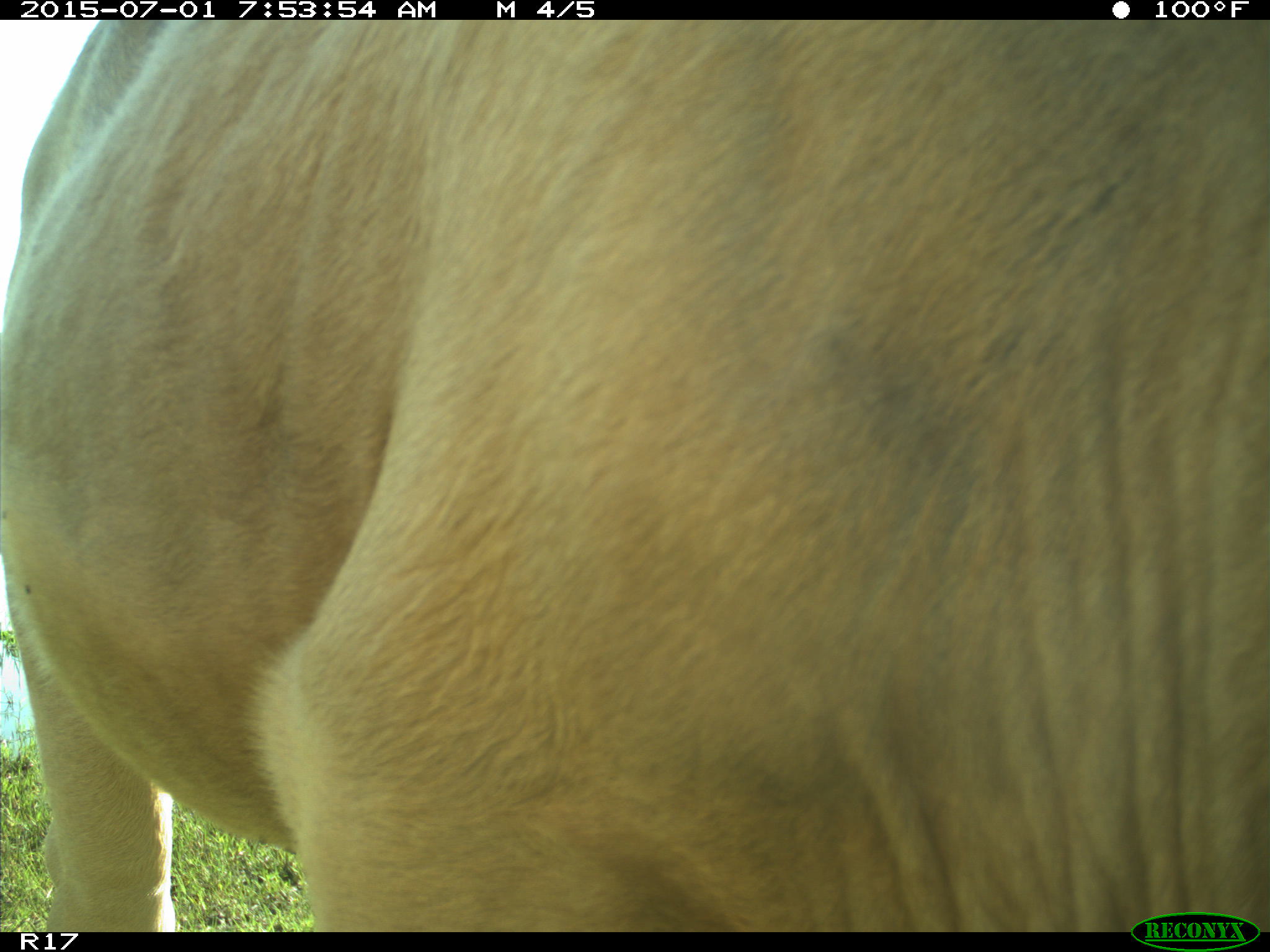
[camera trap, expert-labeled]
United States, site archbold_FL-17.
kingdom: Animalia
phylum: Chordata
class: Mammalia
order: Artiodactyla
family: Bovidae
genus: Bos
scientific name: Bos taurus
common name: domestic cow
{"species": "Bos taurus (domestic cow)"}